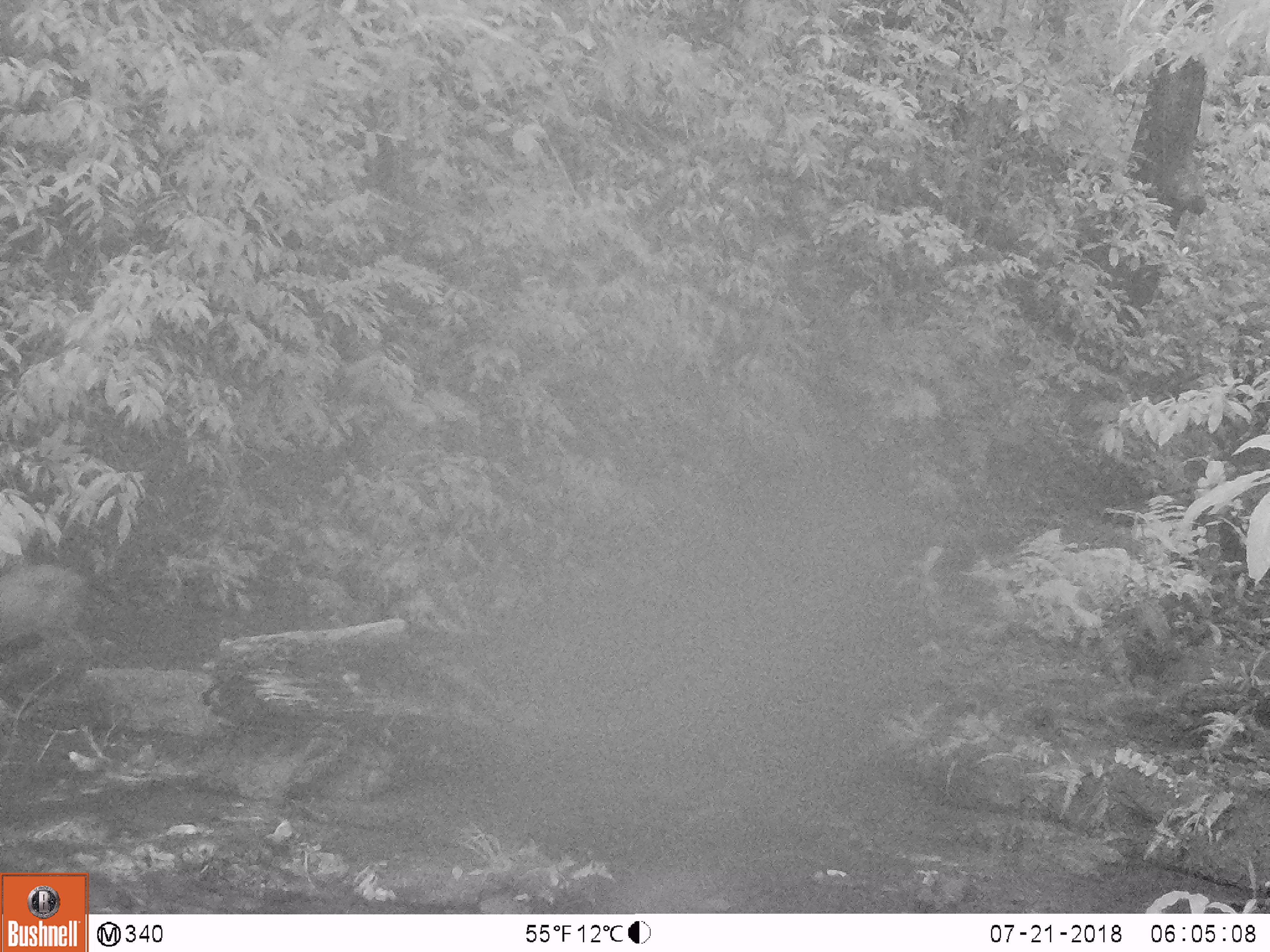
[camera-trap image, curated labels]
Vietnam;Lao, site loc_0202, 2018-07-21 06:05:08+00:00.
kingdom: Animalia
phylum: Chordata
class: Mammalia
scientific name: Mammalia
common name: mammal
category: unidentified mammal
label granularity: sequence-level